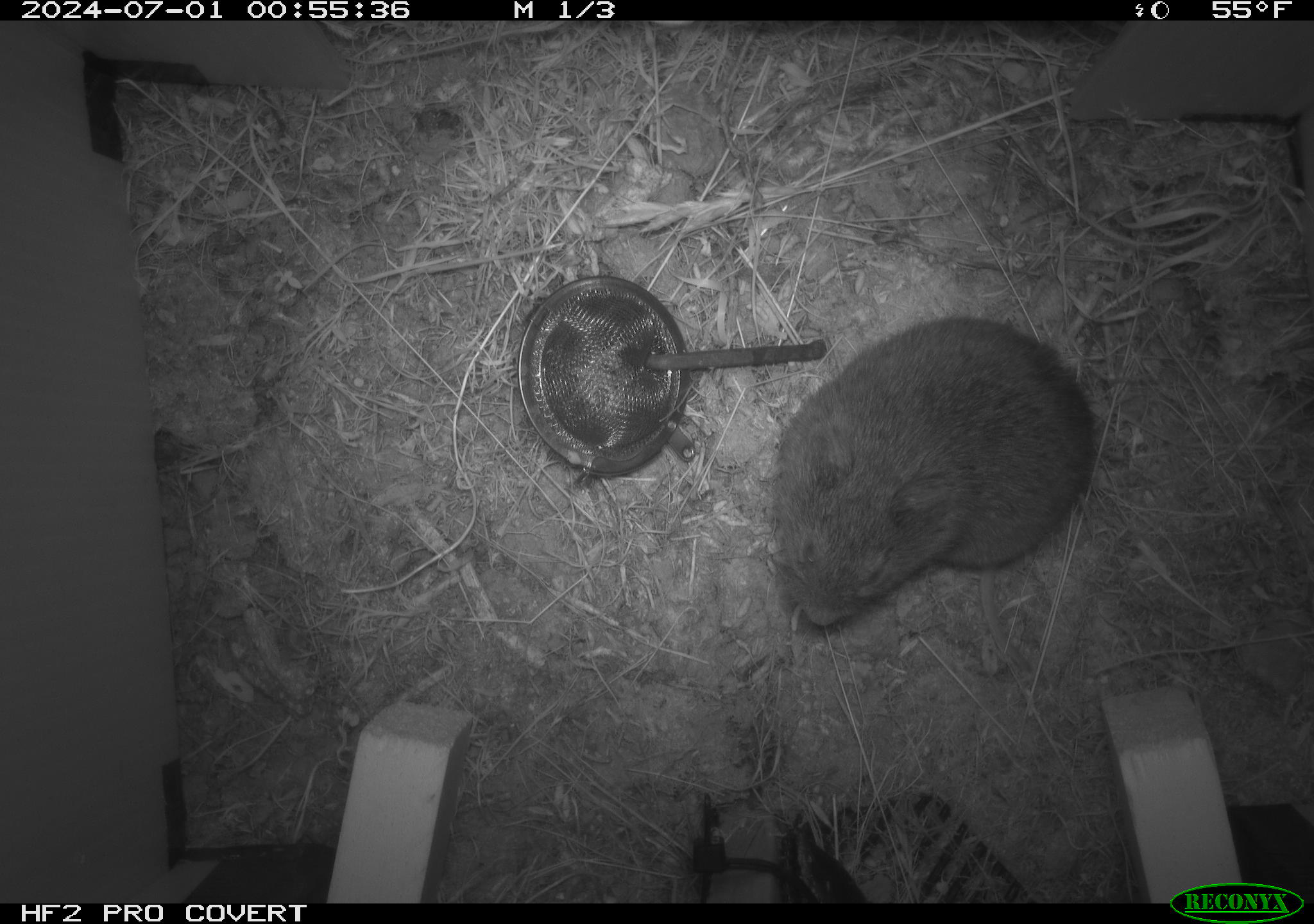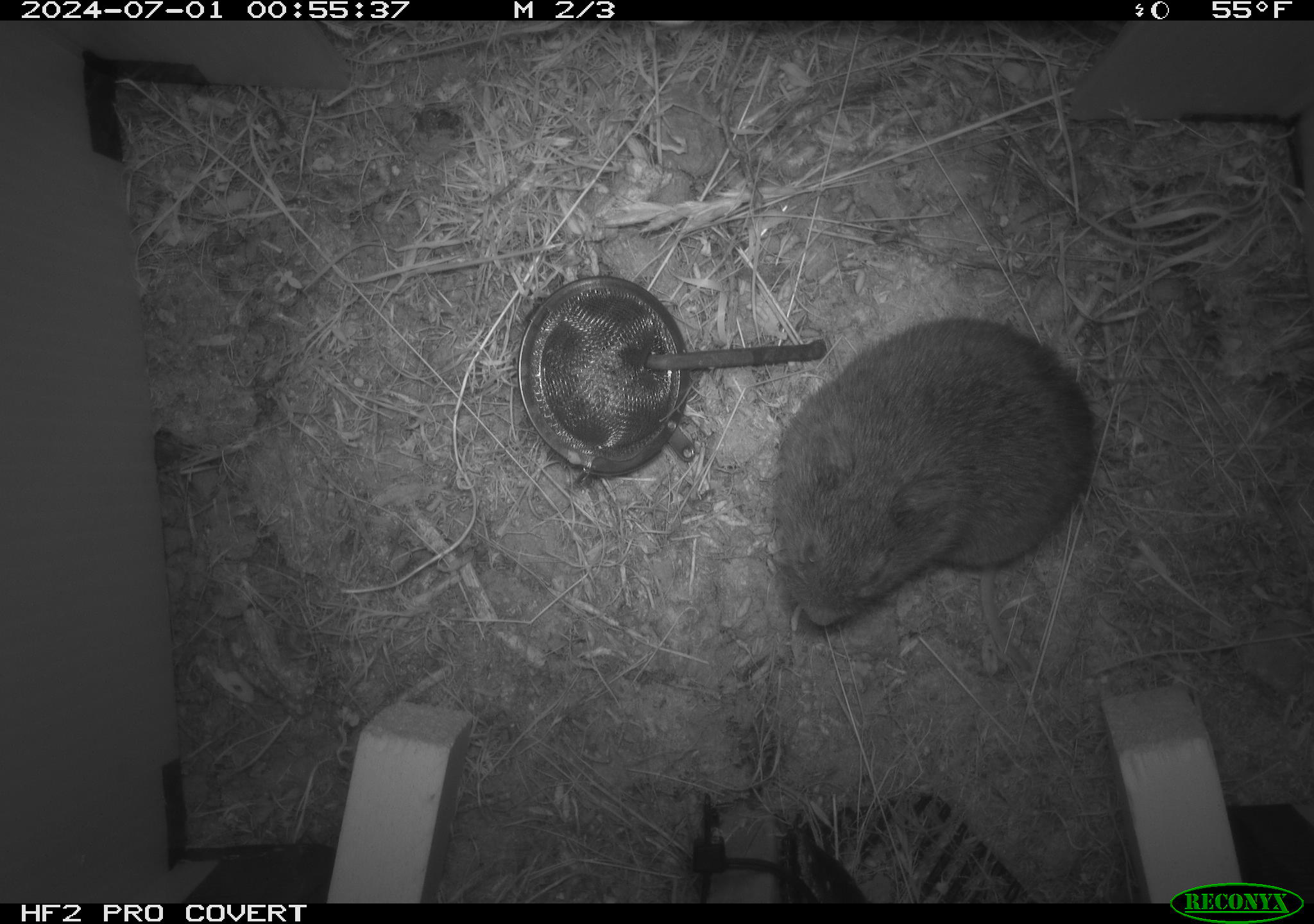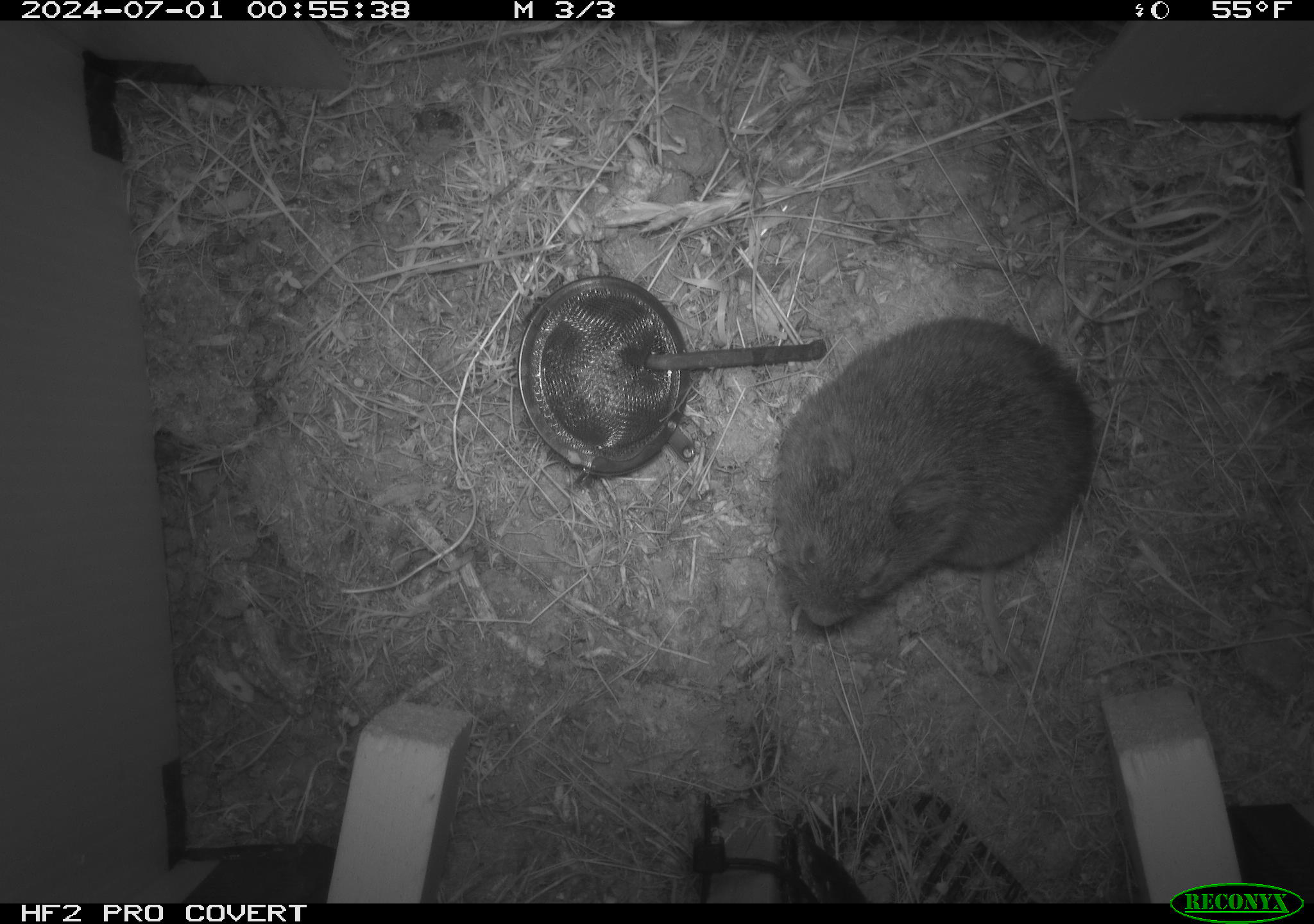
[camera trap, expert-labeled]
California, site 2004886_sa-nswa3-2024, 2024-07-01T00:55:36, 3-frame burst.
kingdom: Animalia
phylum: Chordata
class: Mammalia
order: Rodentia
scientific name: Rodentia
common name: rodent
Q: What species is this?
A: Rodent (Rodentia).